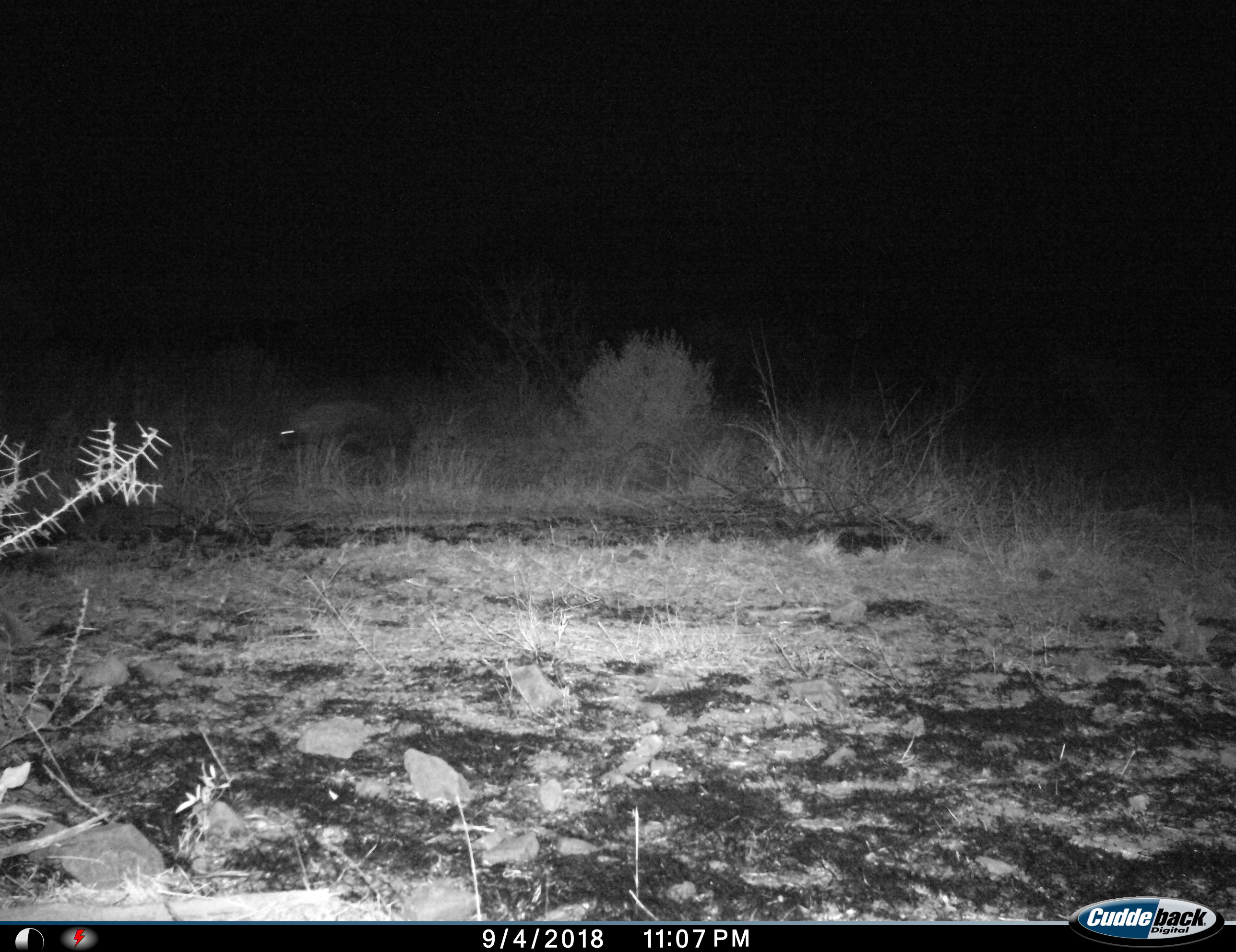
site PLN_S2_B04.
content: unidentified animal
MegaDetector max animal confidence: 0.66